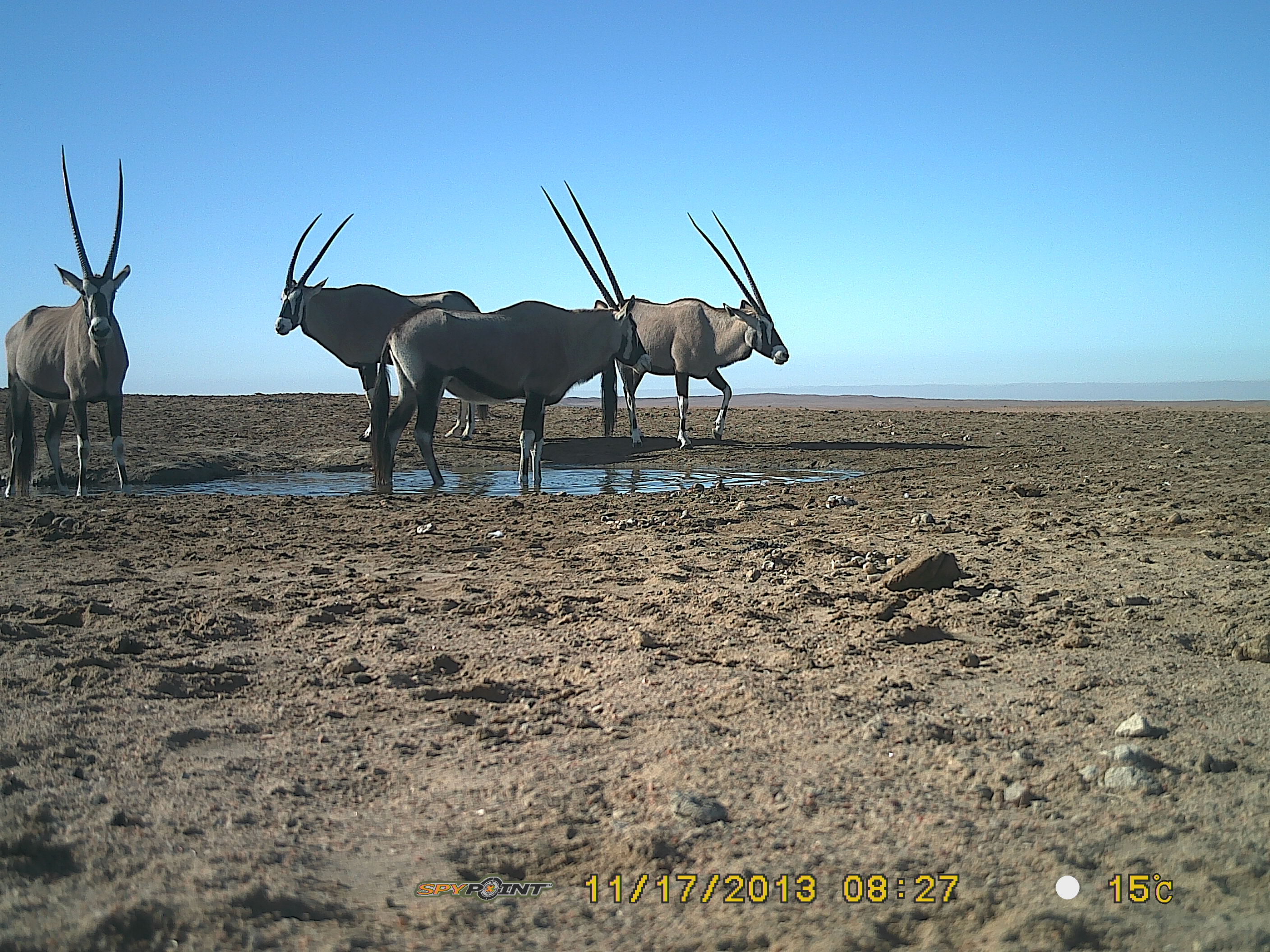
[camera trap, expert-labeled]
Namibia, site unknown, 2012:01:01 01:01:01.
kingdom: Animalia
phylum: Chordata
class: Mammalia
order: Artiodactyla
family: Bovidae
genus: Oryx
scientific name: Oryx gazella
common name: gemsbok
Oryx gazella (gemsbok).